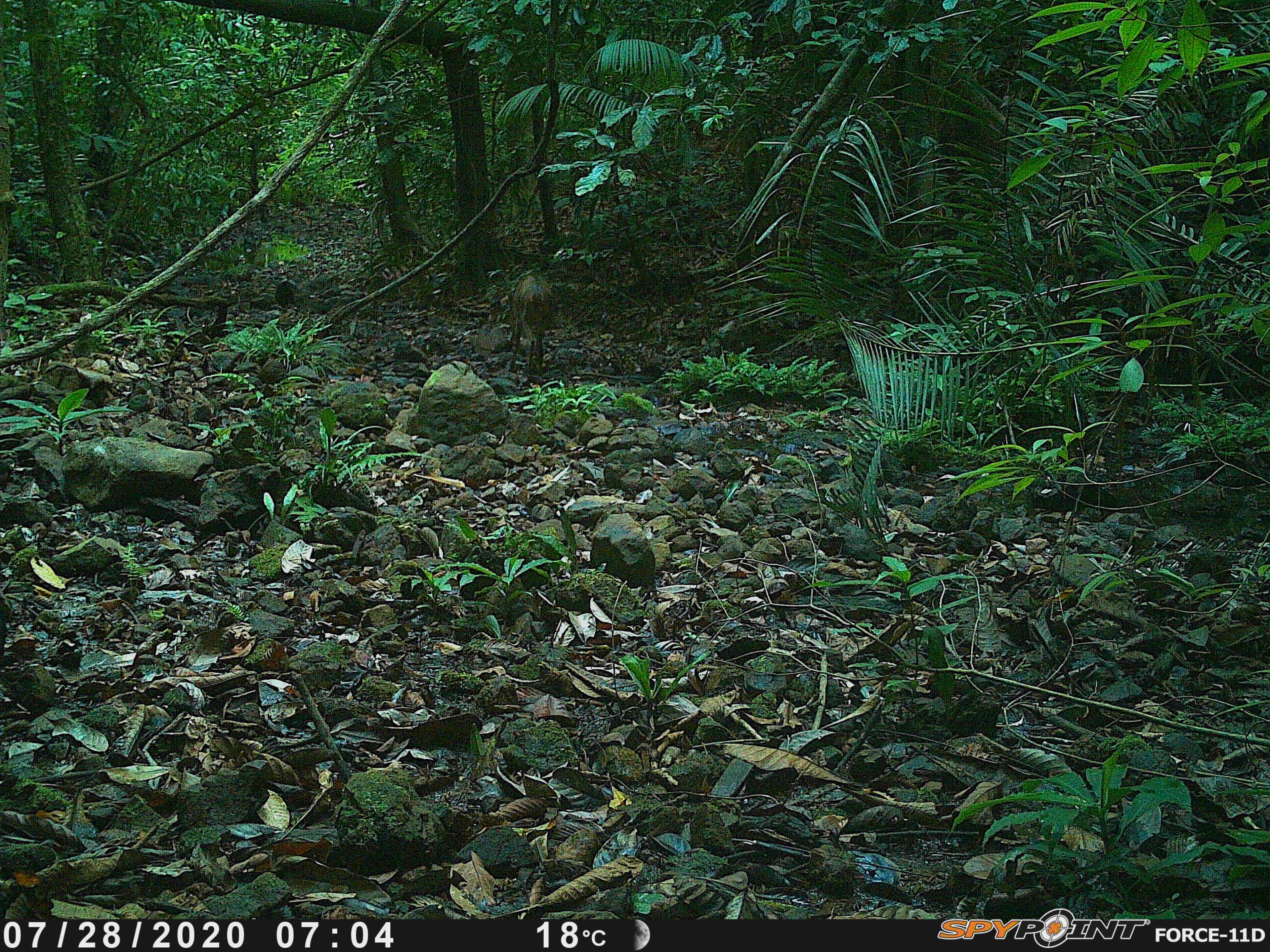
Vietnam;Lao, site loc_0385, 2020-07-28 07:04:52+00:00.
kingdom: Animalia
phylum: Chordata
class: Mammalia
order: Artiodactyla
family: Cervidae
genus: Muntiacus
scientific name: Muntiacus vuquangensis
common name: large-antlered muntjac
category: large antlered muntjac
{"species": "large antlered muntjac (large-antlered muntjac) (Muntiacus vuquangensis)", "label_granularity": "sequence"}